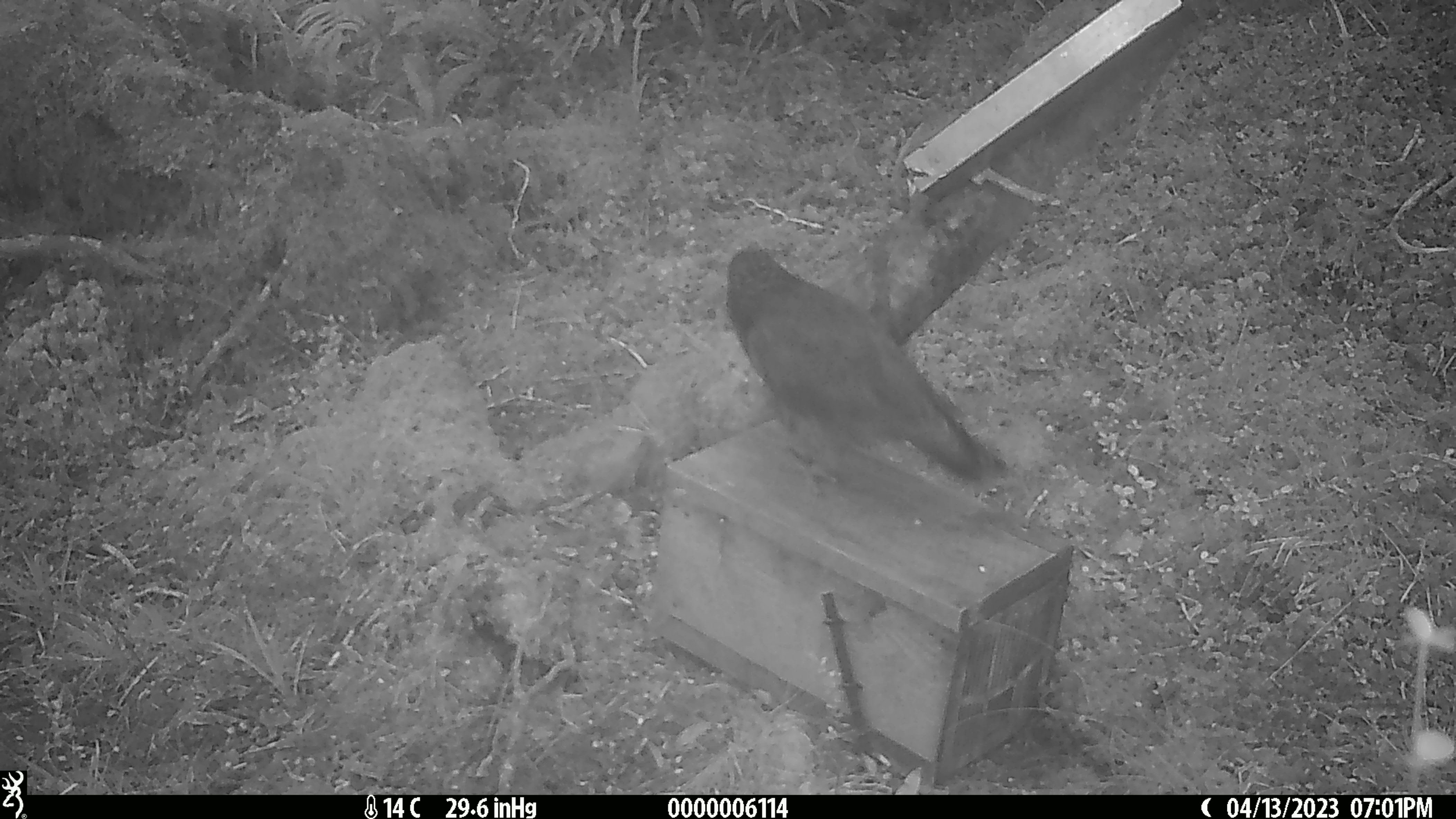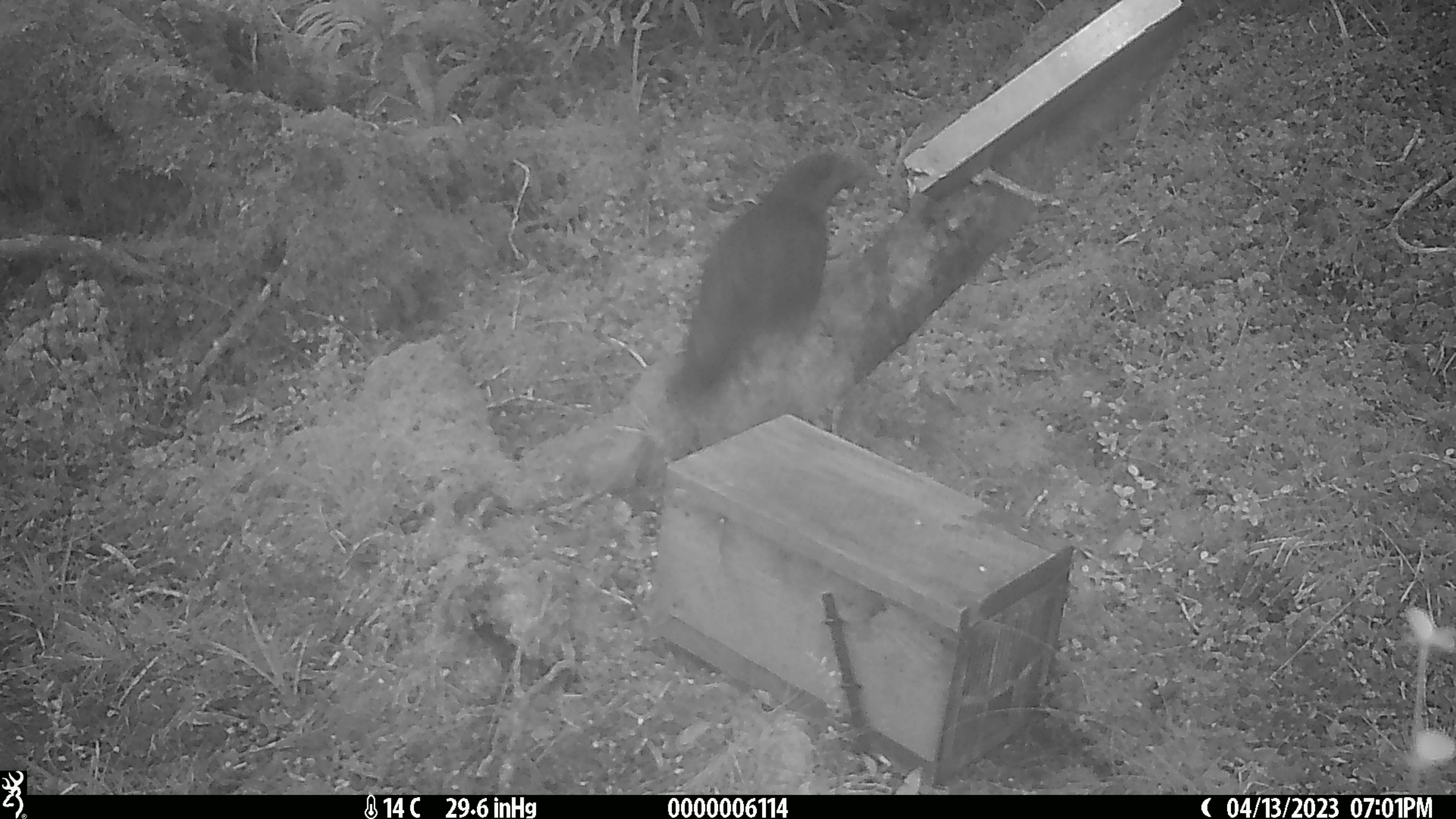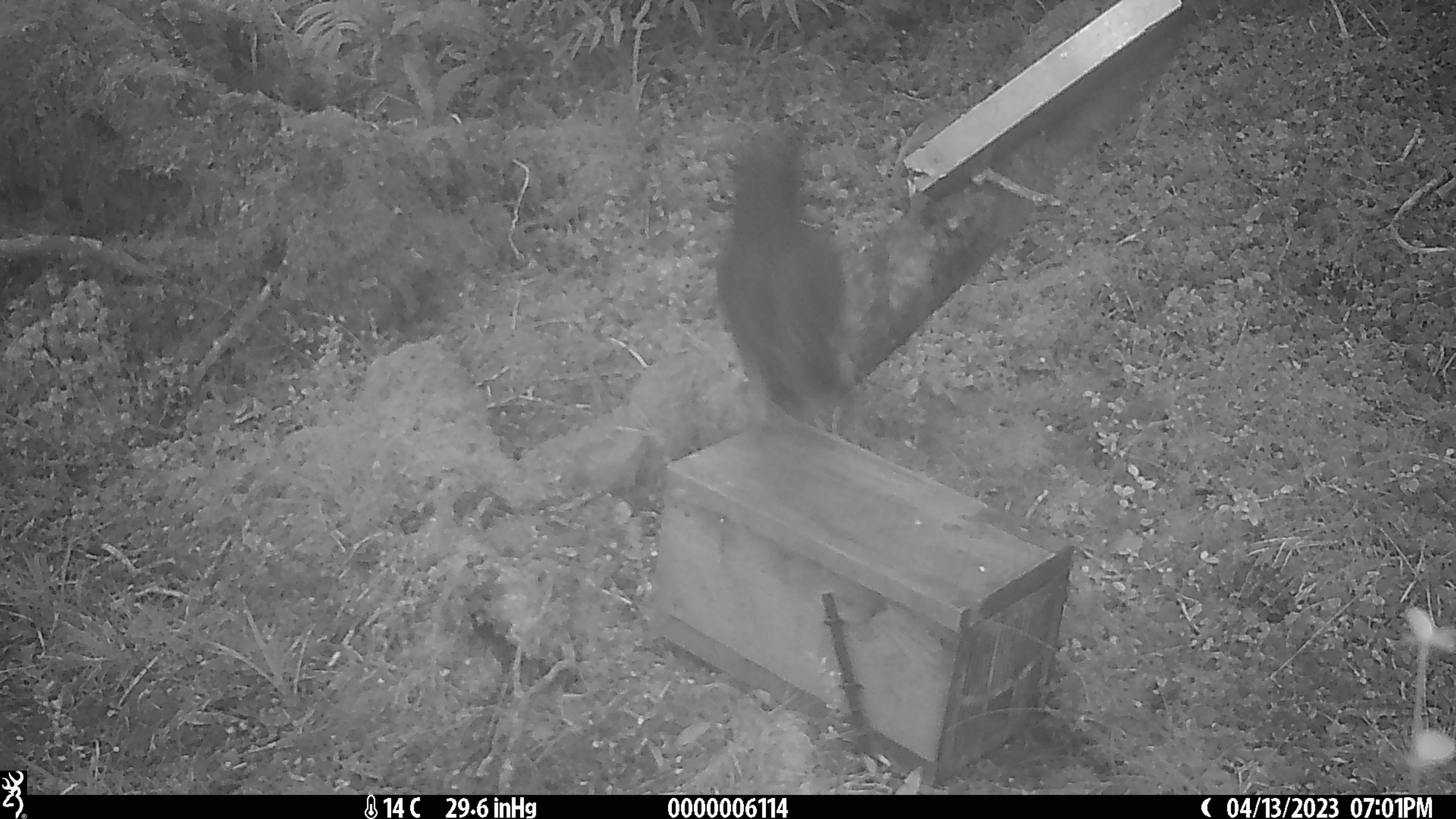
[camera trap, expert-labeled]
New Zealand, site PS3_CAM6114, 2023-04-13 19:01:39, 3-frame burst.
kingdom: Animalia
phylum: Chordata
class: Aves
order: Psittaciformes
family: Strigopidae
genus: Nestor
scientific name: Nestor notabilis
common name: kea